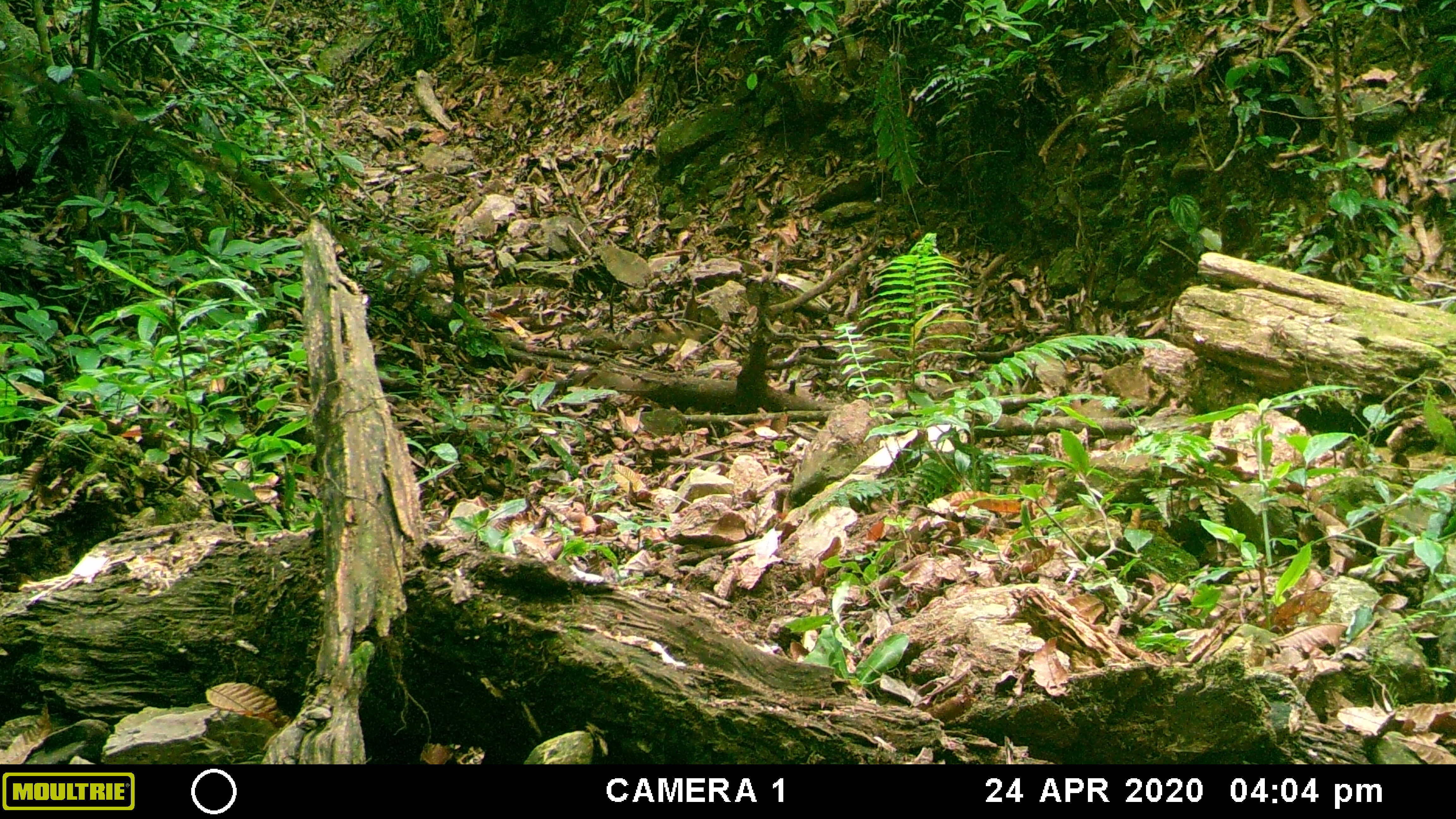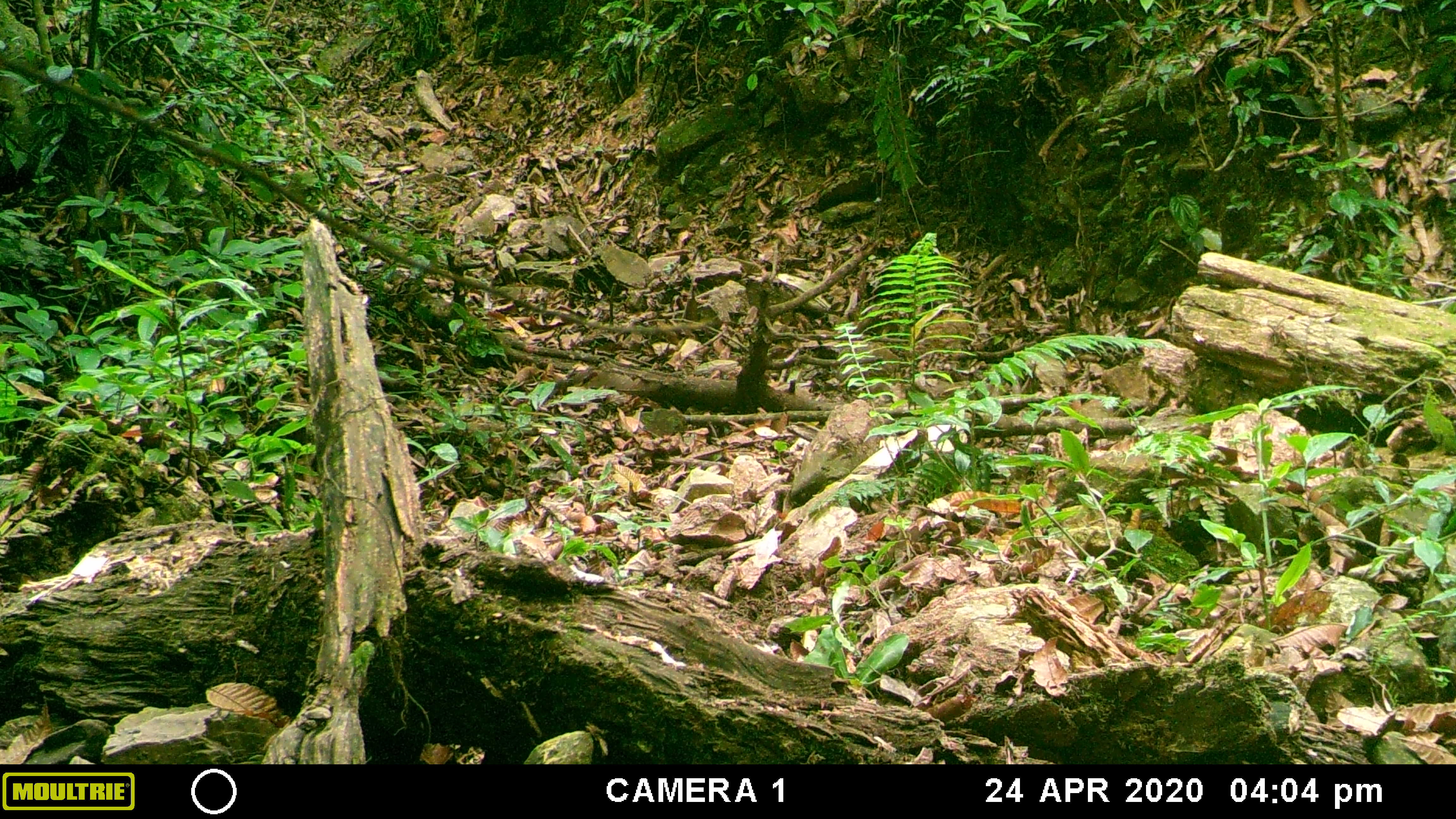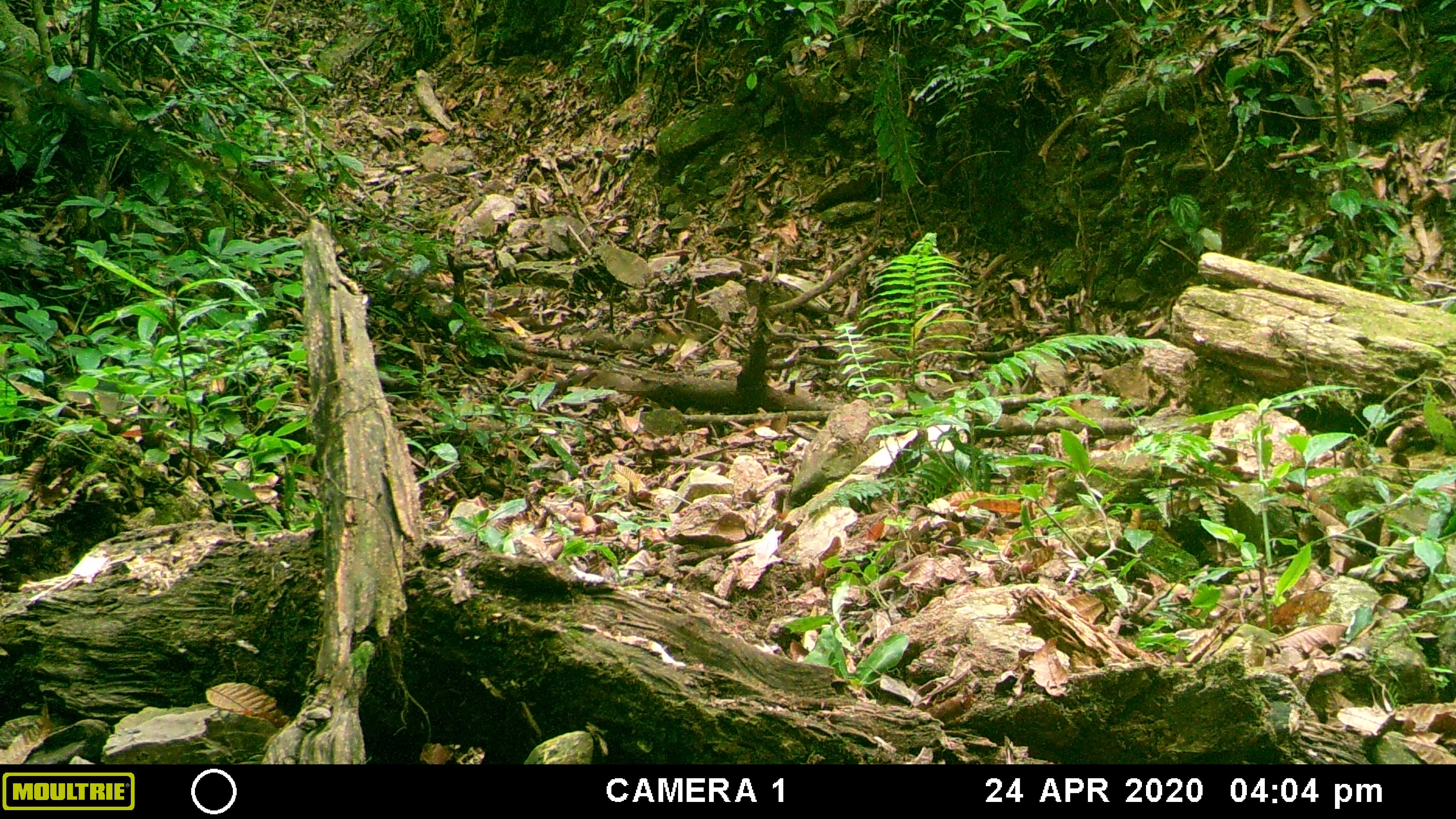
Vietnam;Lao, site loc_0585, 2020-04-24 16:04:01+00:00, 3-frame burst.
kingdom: Animalia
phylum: Chordata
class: Mammalia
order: Artiodactyla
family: Suidae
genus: Sus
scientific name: Sus scrofa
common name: eurasian wild pig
Eurasian wild pig (Sus scrofa). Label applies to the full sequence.